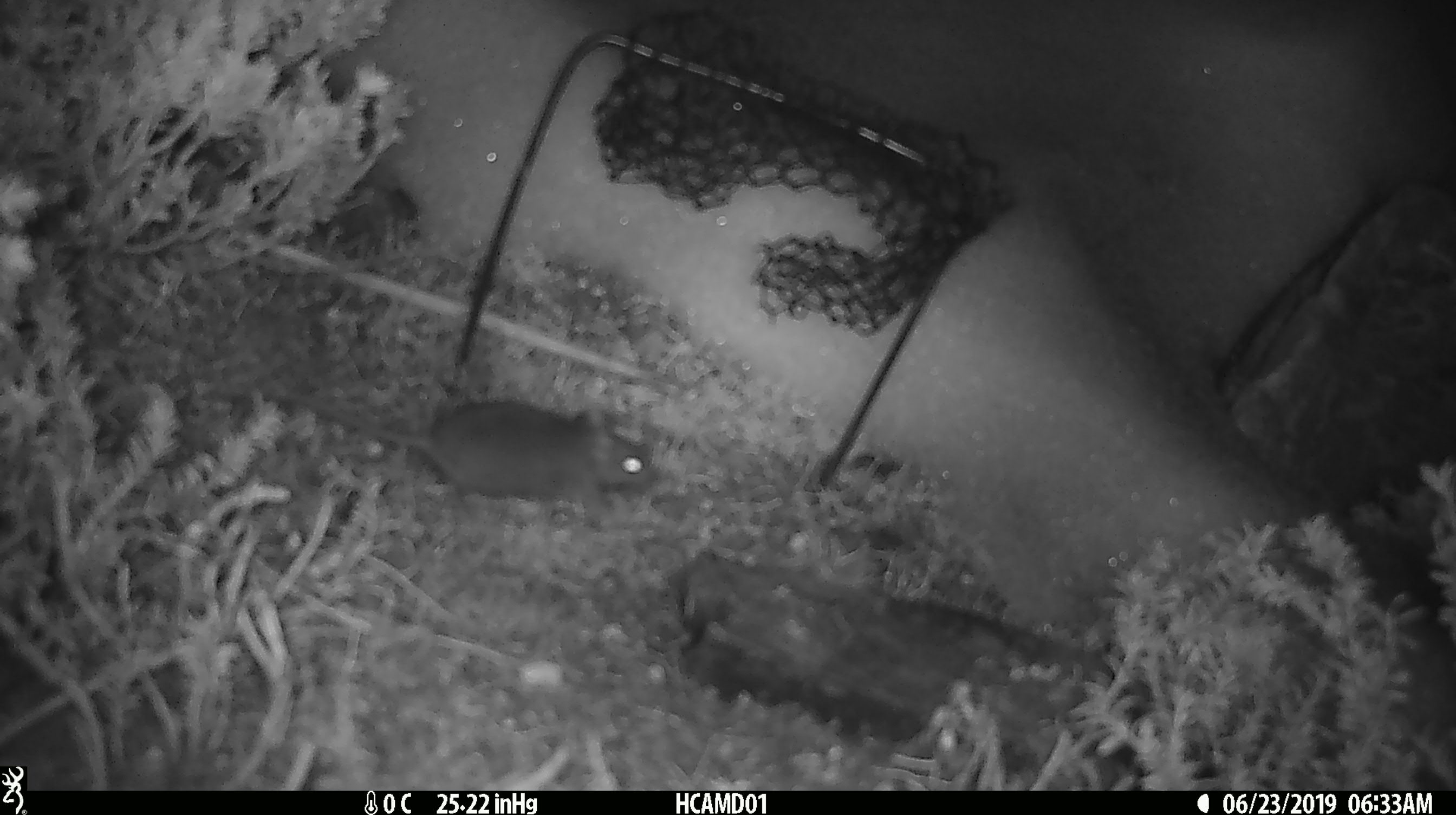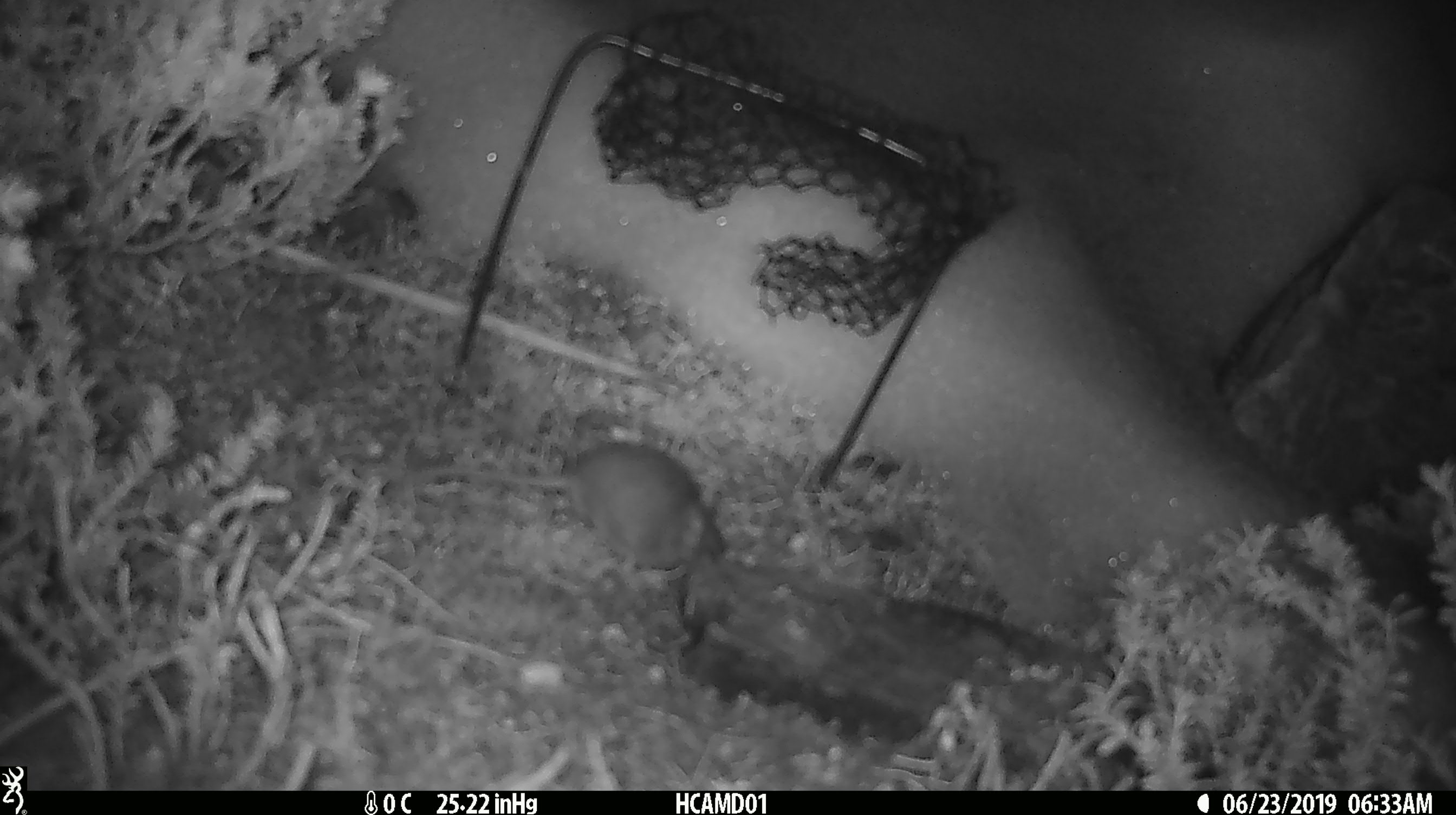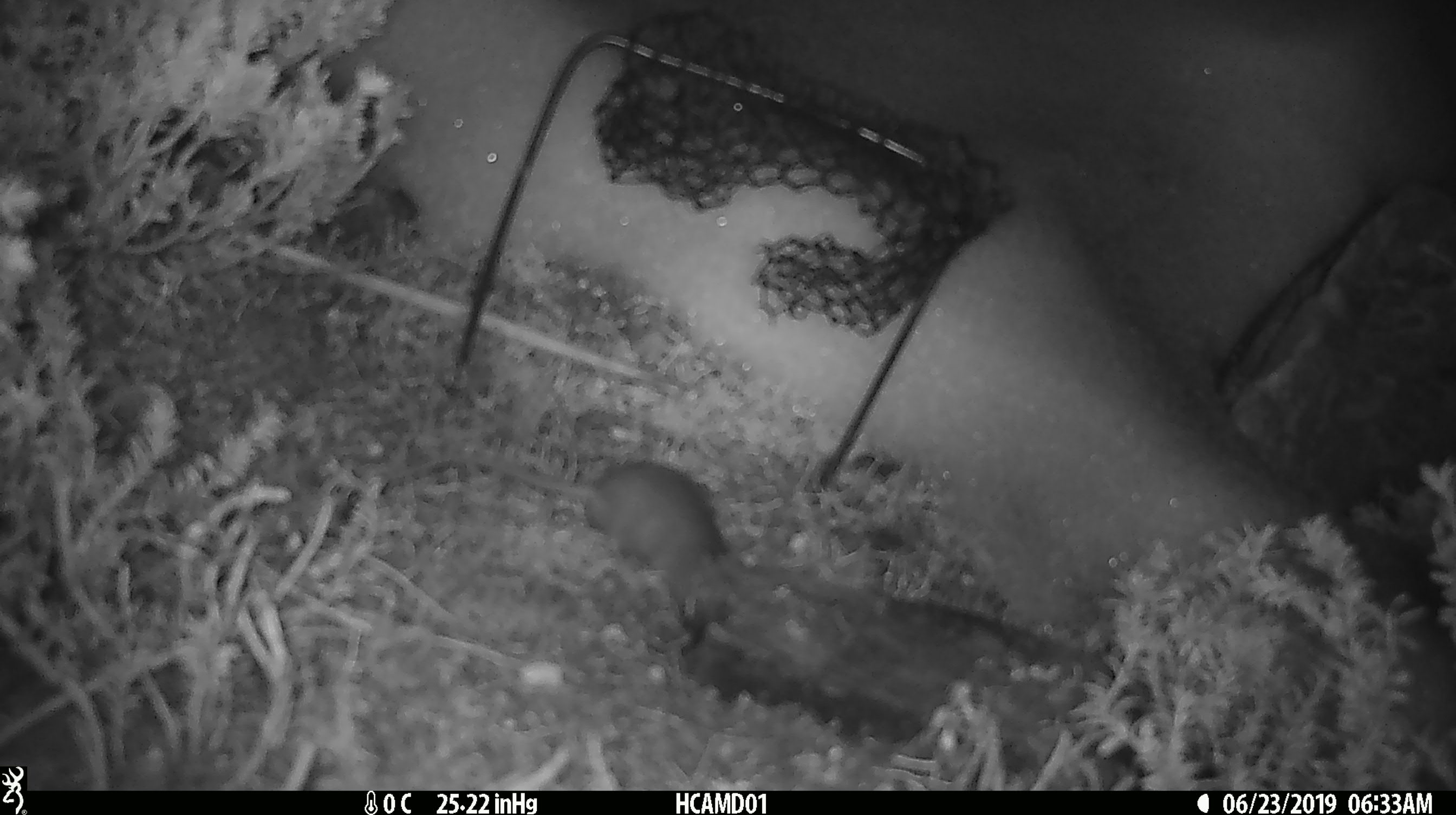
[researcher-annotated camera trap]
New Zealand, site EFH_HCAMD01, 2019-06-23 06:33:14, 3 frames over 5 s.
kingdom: Animalia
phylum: Chordata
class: Mammalia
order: Rodentia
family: Muridae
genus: Rattus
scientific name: Rattus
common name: rat